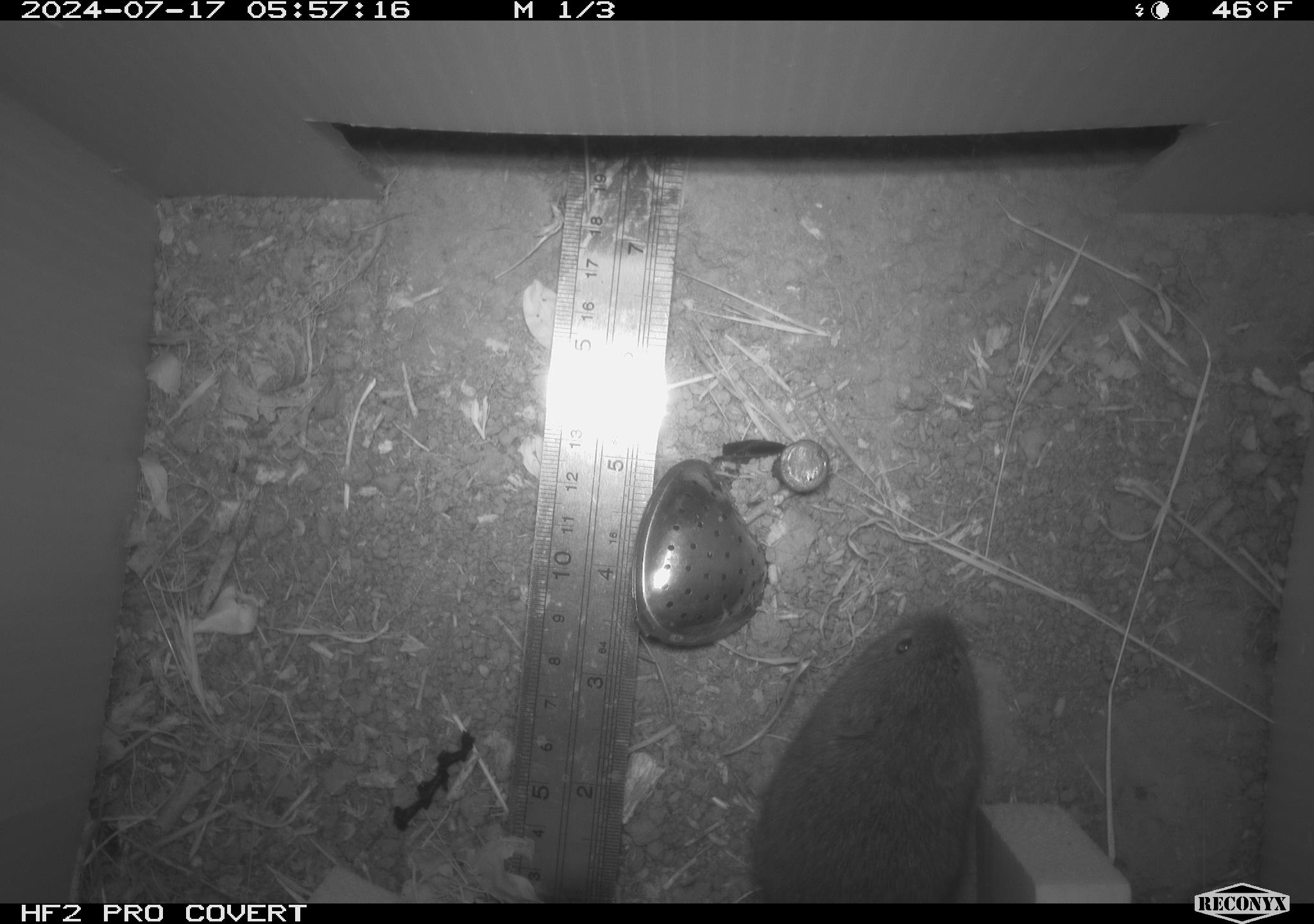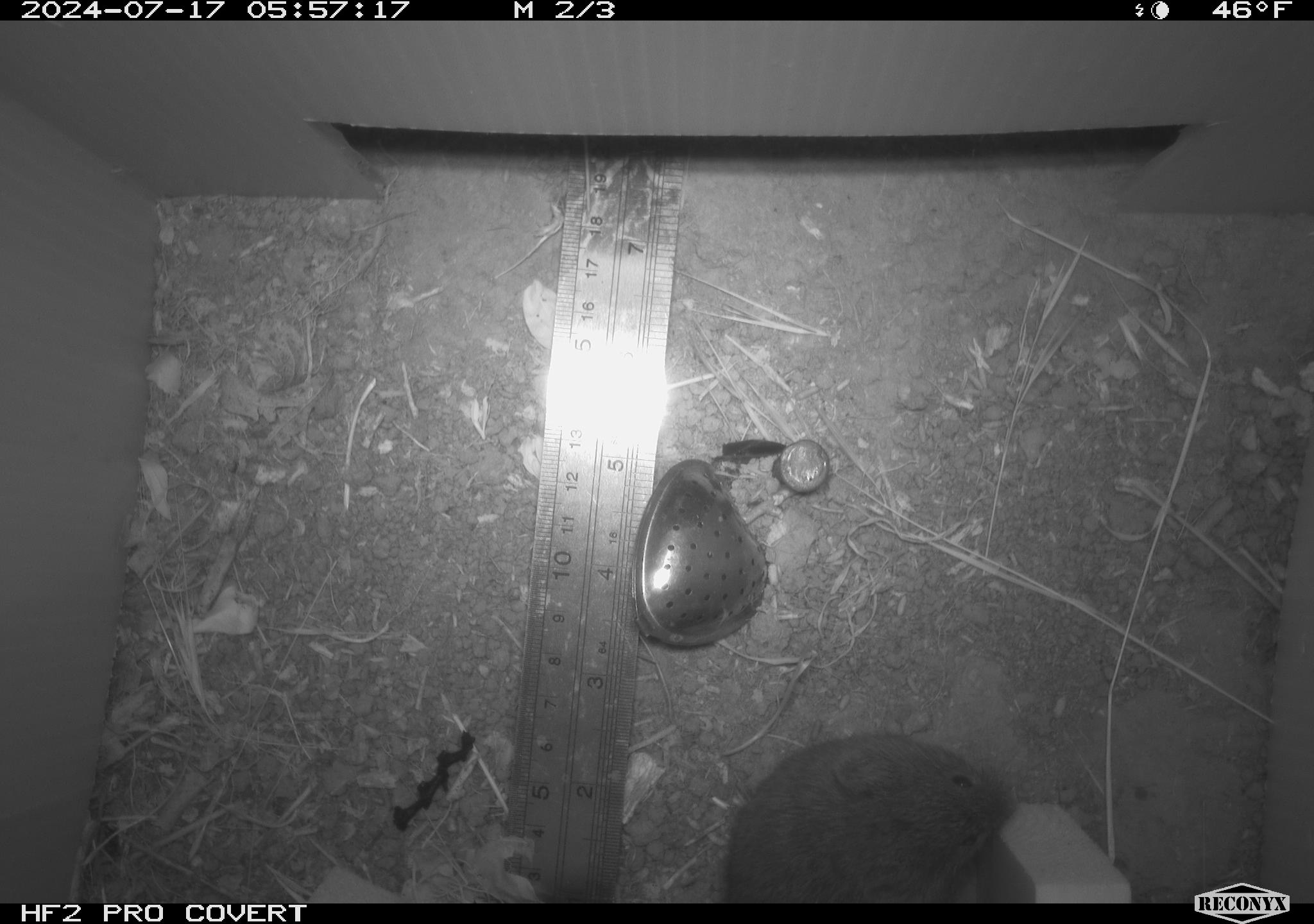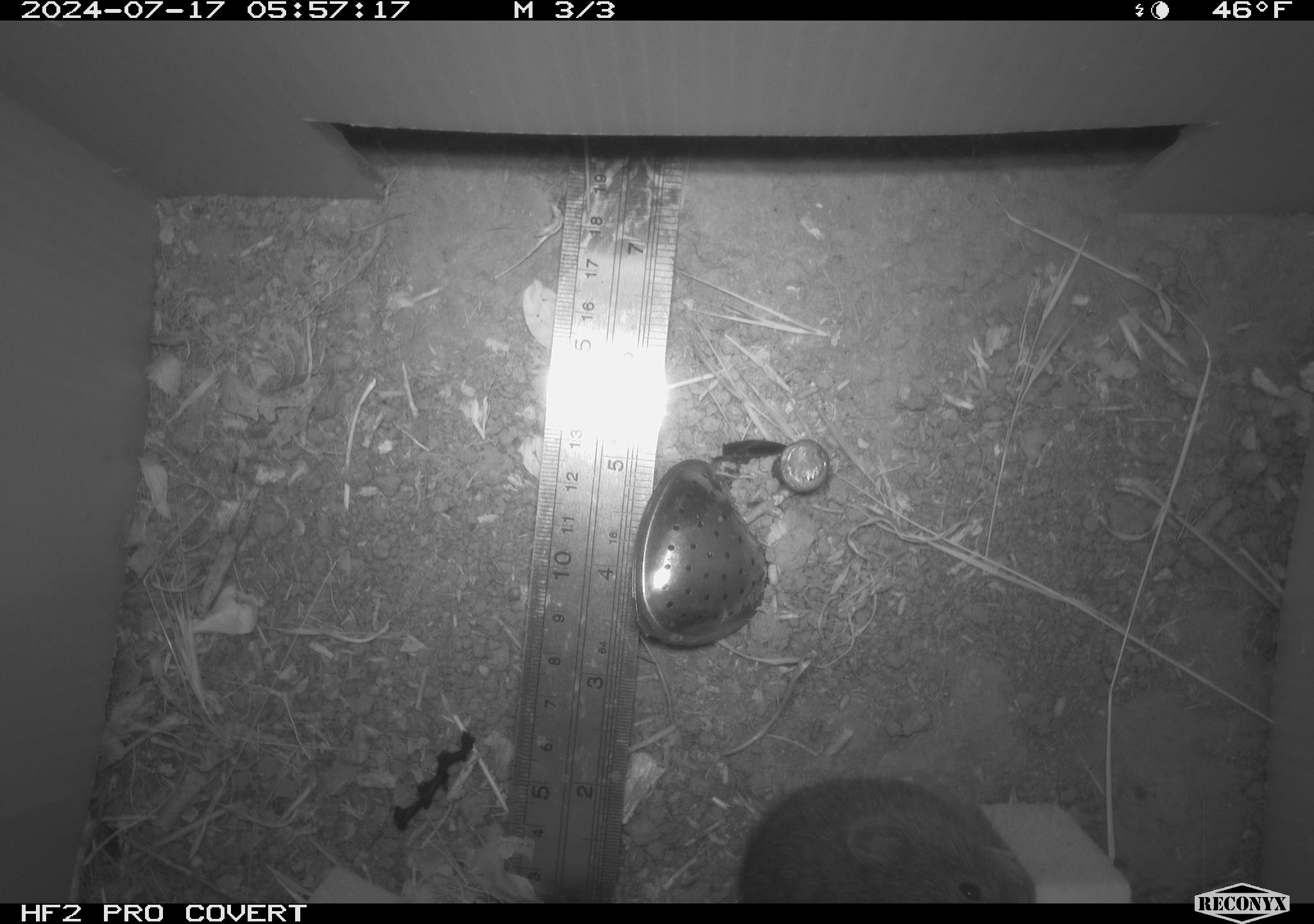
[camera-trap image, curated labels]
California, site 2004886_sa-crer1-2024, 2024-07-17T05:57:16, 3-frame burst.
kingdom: Animalia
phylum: Chordata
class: Mammalia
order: Rodentia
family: Cricetidae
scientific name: Arvicolinae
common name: voles, lemmings, and muskrats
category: arvicolinae subfamily